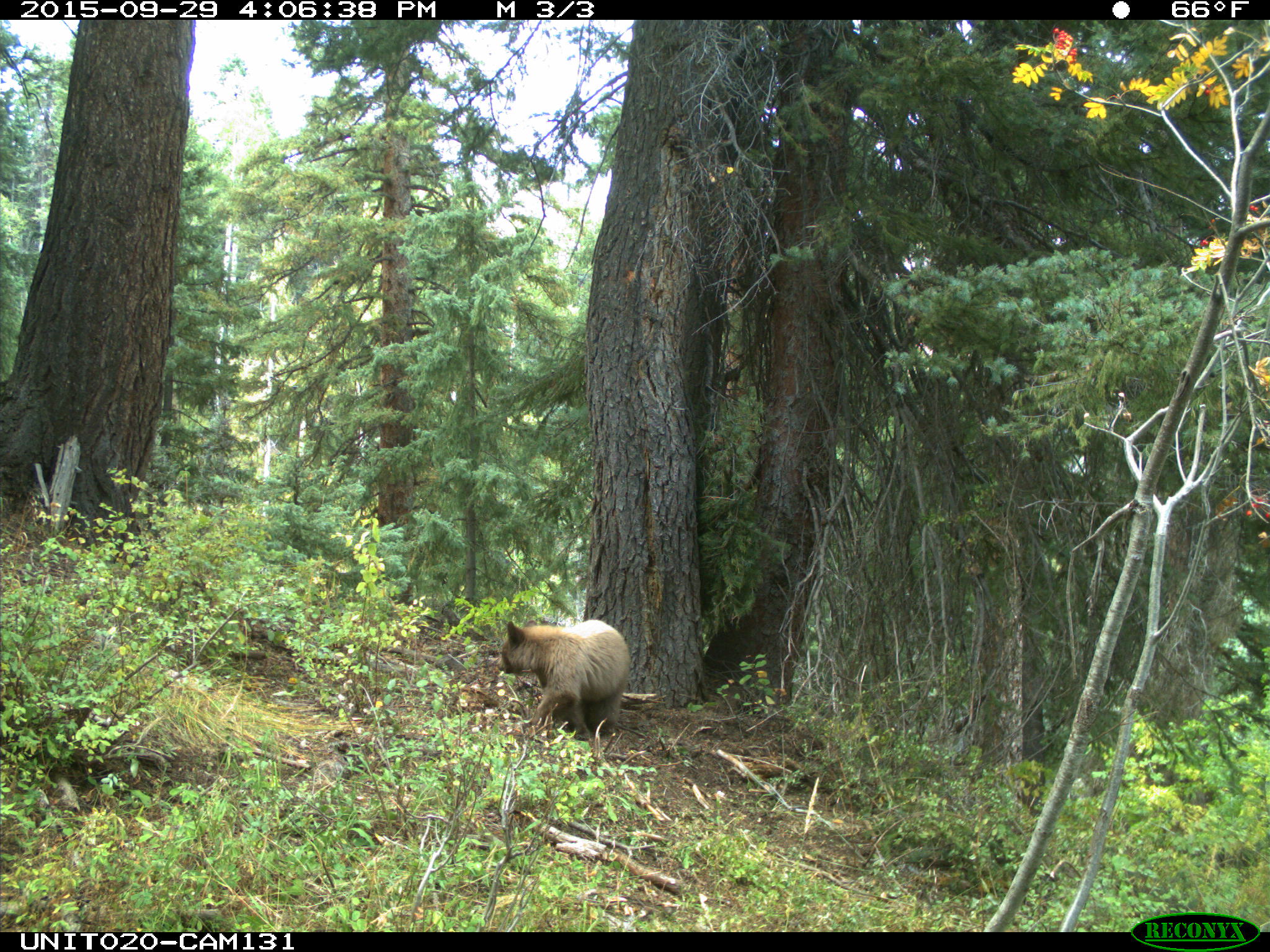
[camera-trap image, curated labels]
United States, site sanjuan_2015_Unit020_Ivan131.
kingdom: Animalia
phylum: Chordata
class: Mammalia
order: Carnivora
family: Ursidae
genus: Ursus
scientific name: Ursus americanus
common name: american black bear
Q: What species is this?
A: Ursus americanus (american black bear).